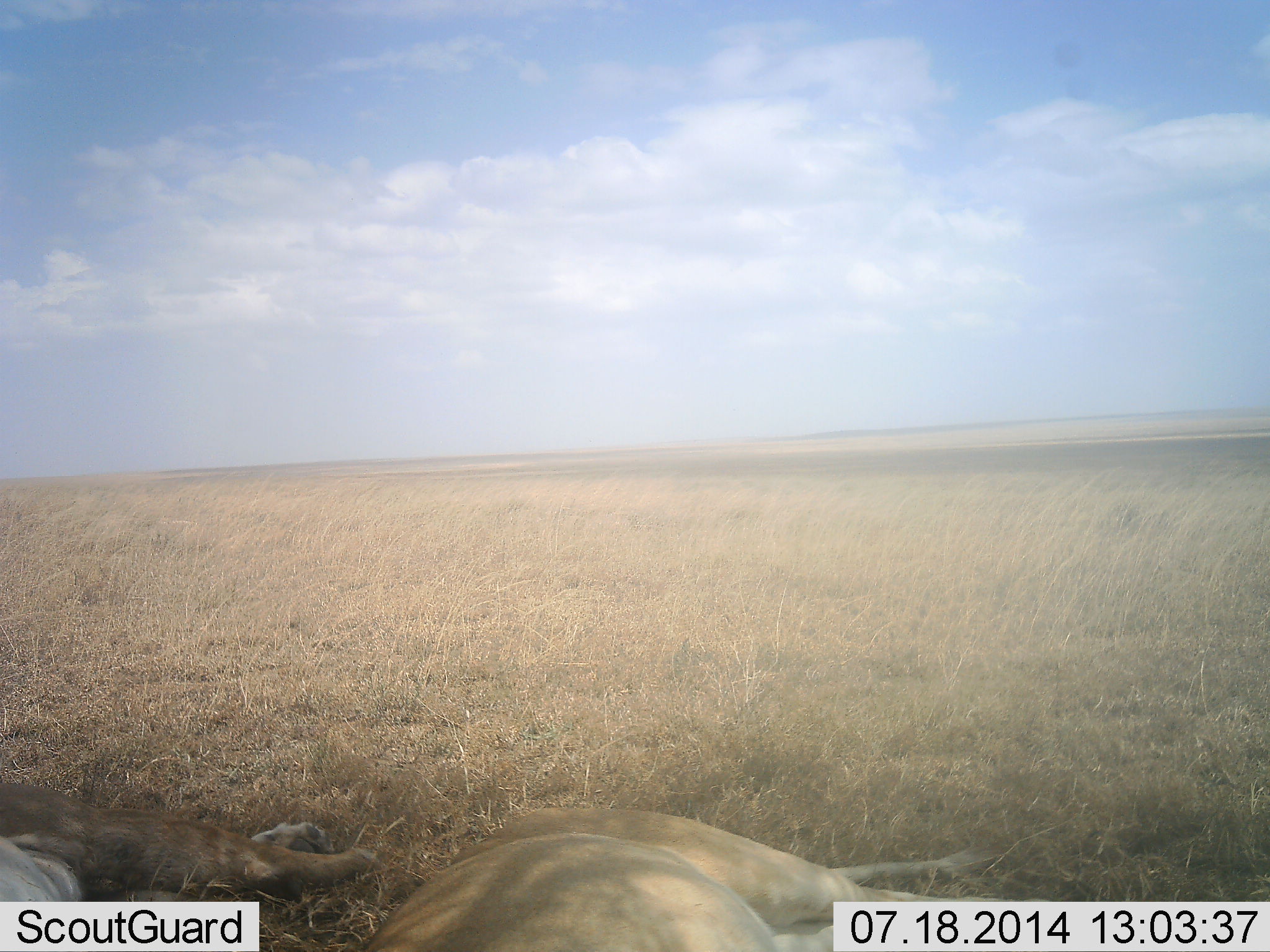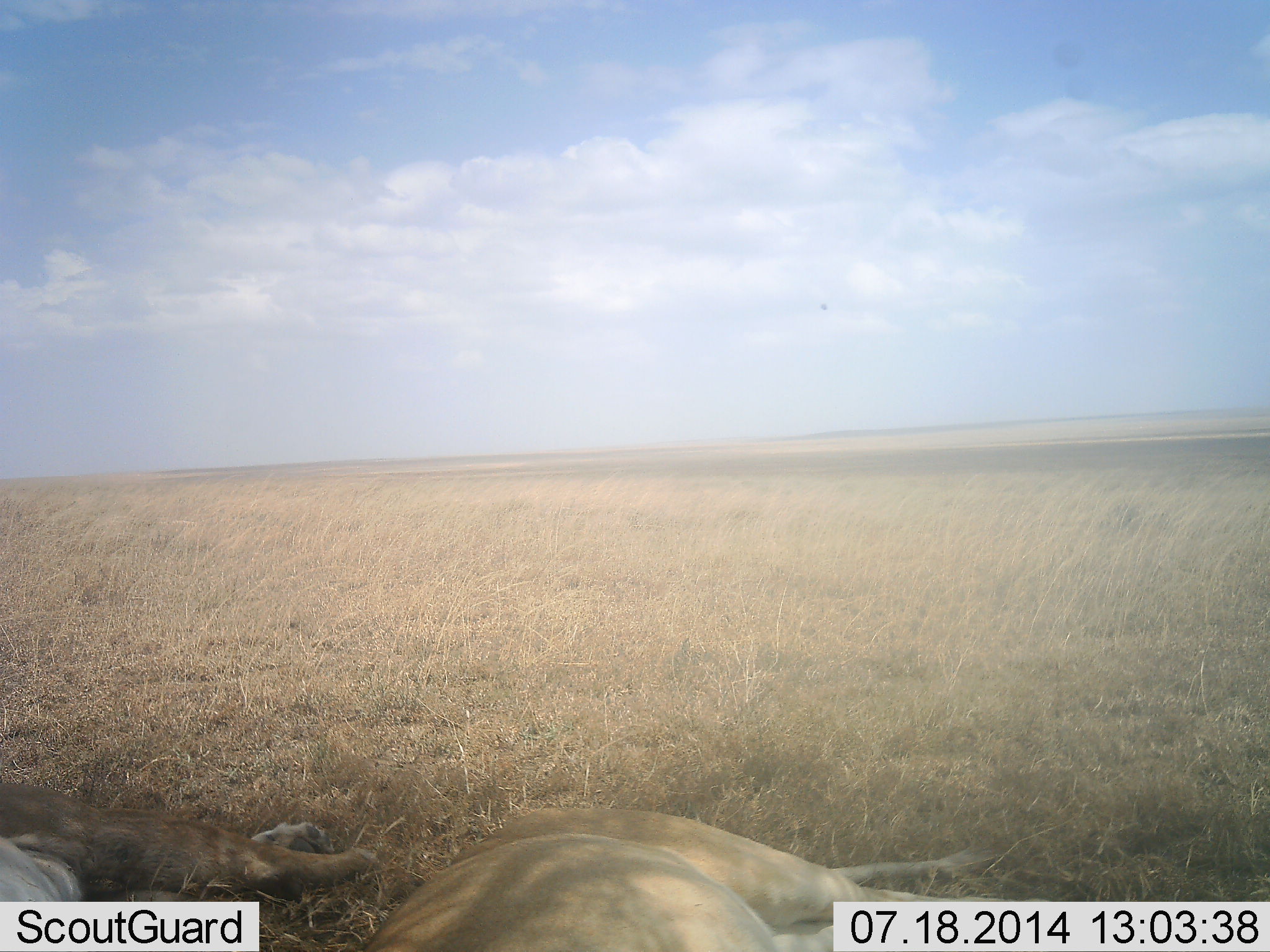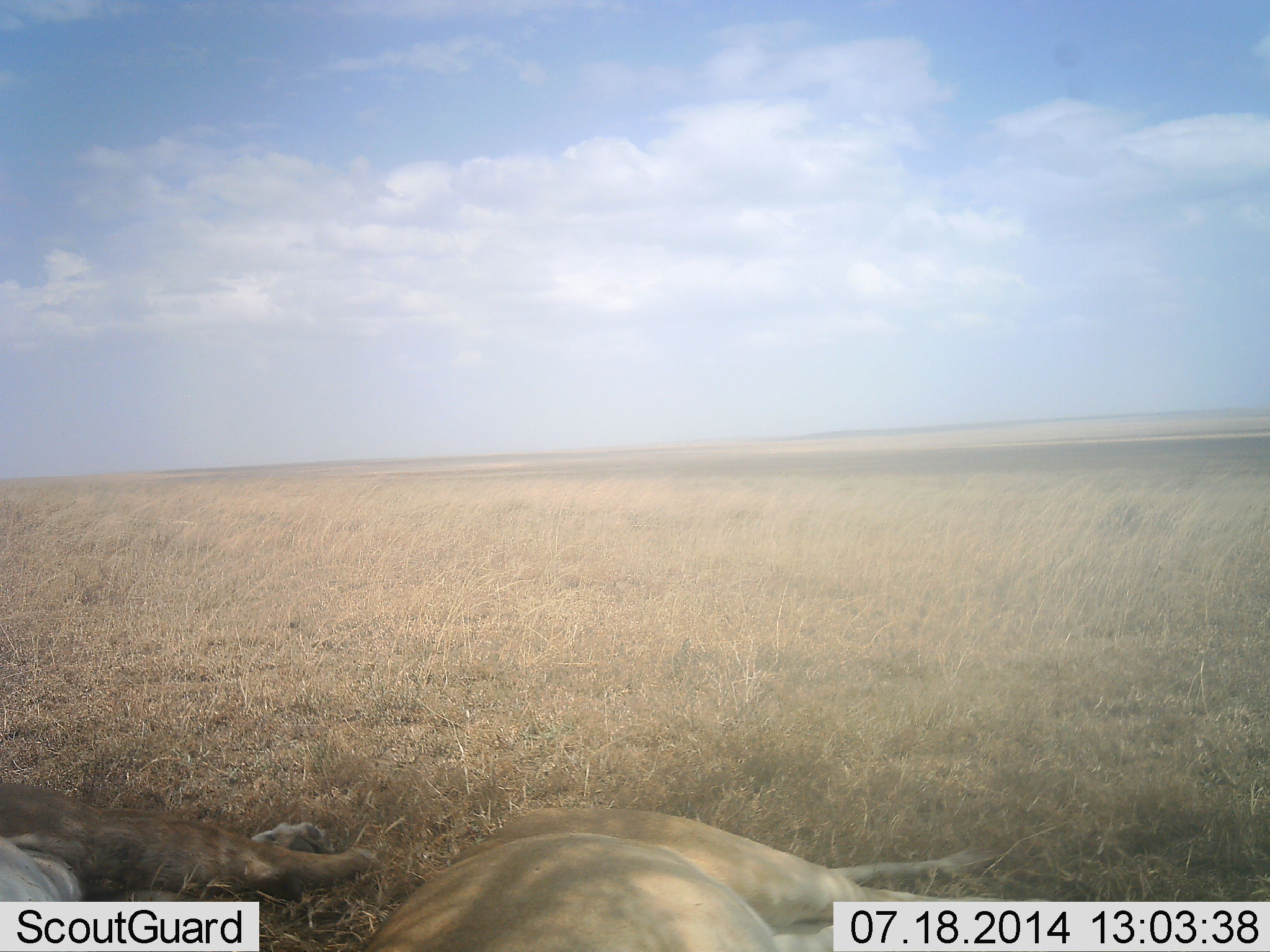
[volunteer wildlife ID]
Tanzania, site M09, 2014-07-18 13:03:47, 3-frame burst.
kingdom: Animalia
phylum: Chordata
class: Mammalia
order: Carnivora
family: Felidae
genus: Panthera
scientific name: Panthera leo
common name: lion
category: lionfemale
Lionfemale (lion) (Panthera leo), count 2. Behavior (volunteer vote fractions): standing 0%, resting 100%, moving 0%, interacting 0%. Young present (vote fraction): 0%. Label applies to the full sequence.